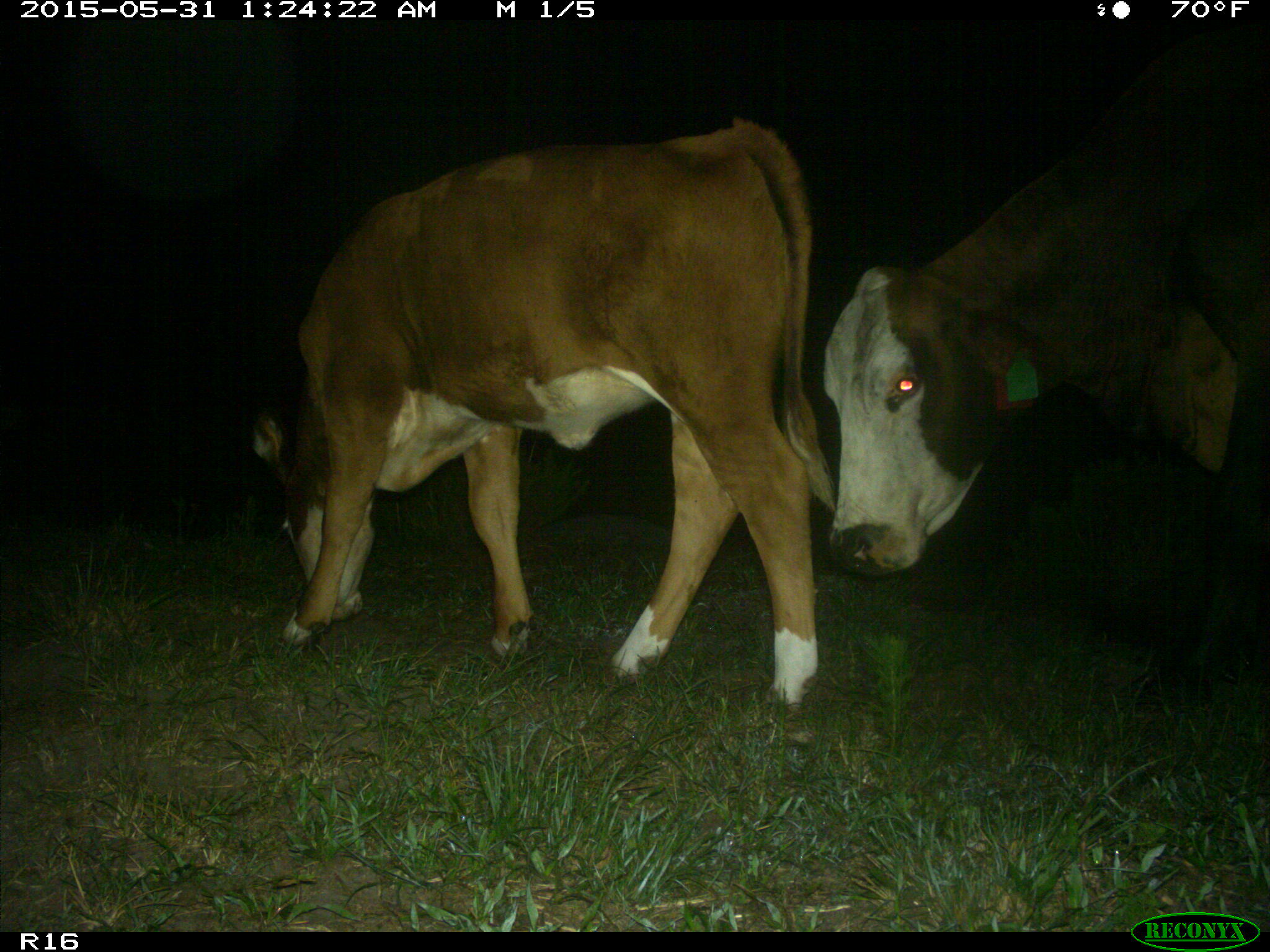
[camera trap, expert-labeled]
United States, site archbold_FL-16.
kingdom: Animalia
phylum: Chordata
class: Mammalia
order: Artiodactyla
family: Bovidae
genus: Bos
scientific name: Bos taurus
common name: domestic cow